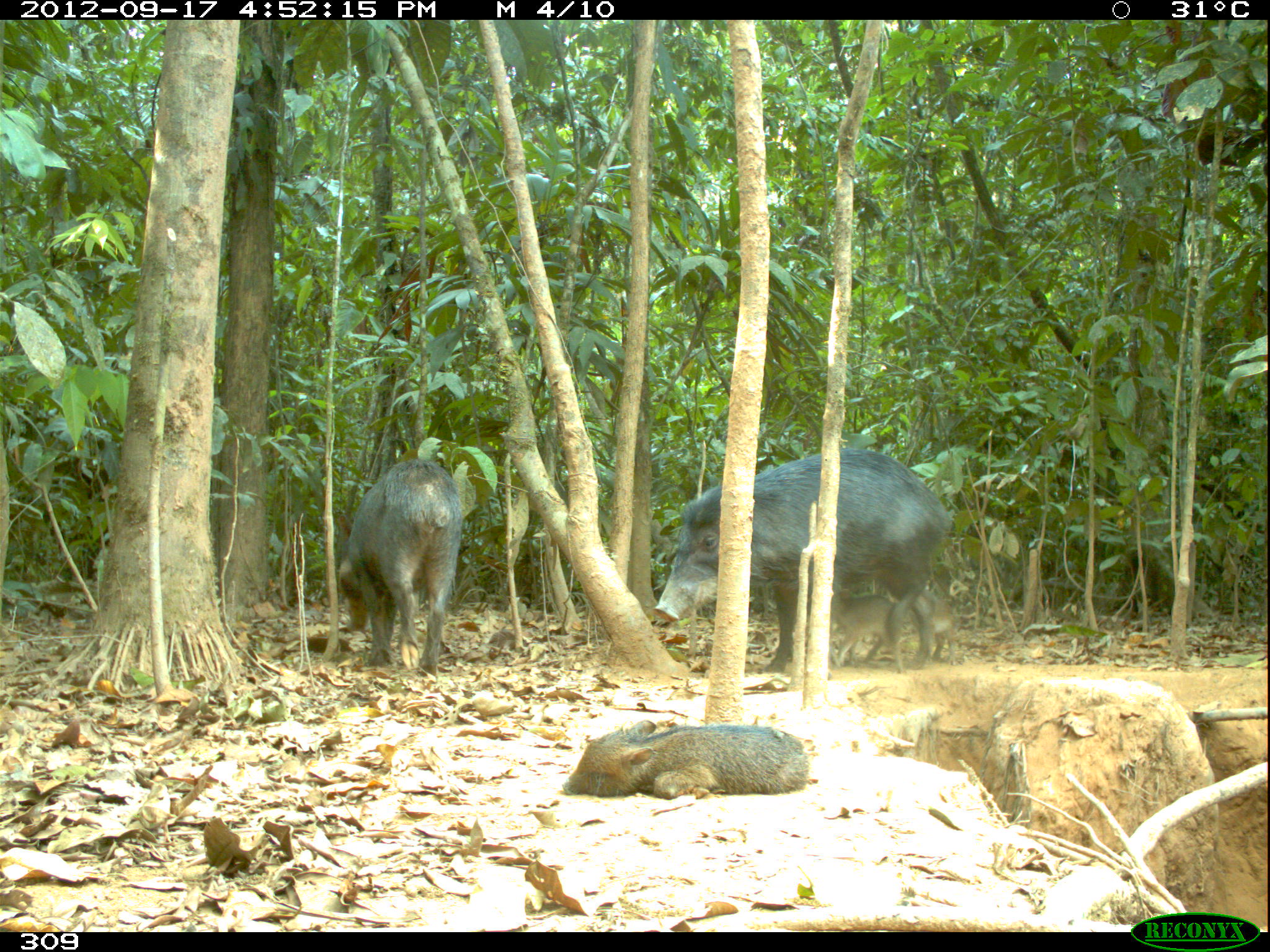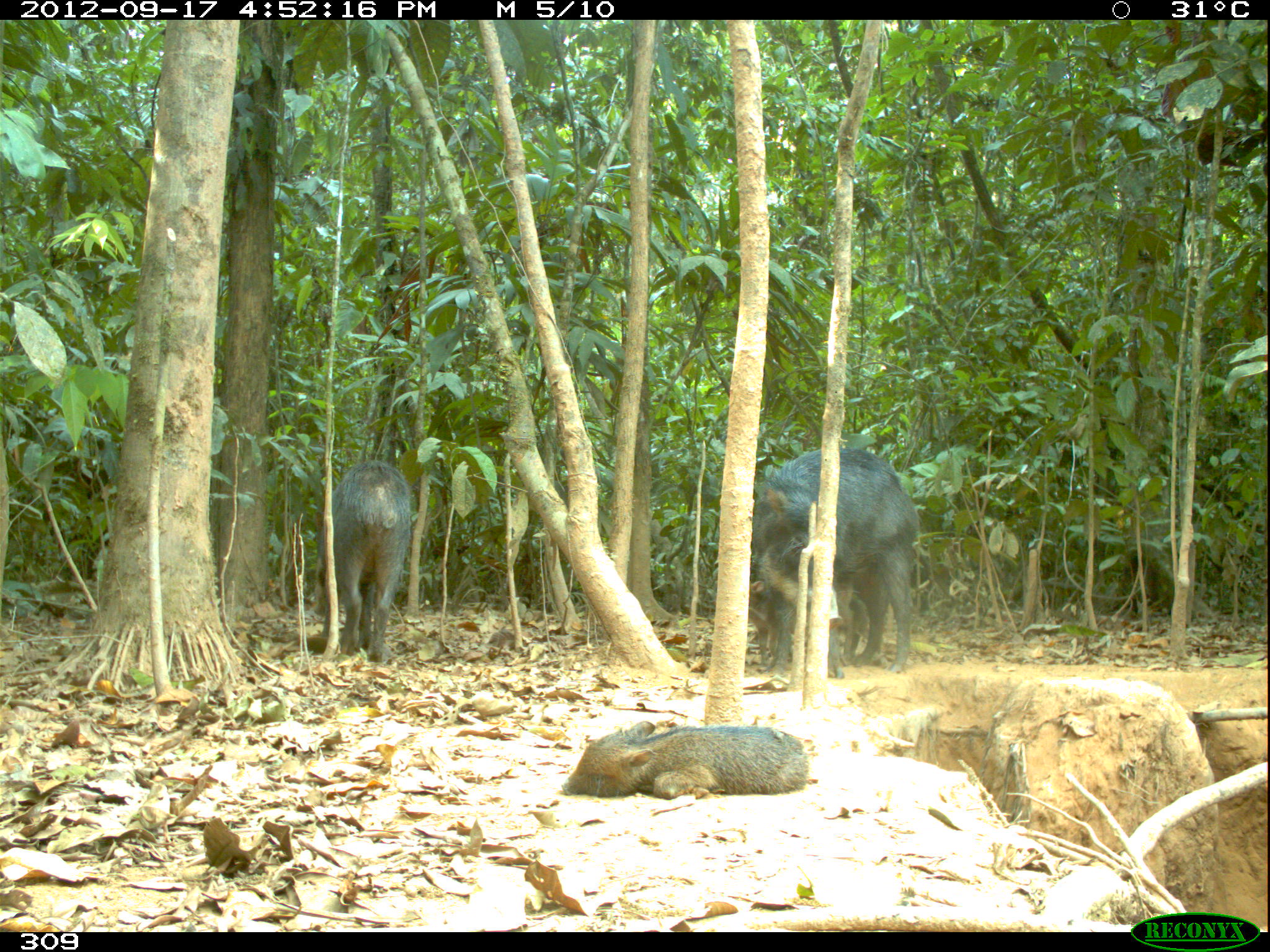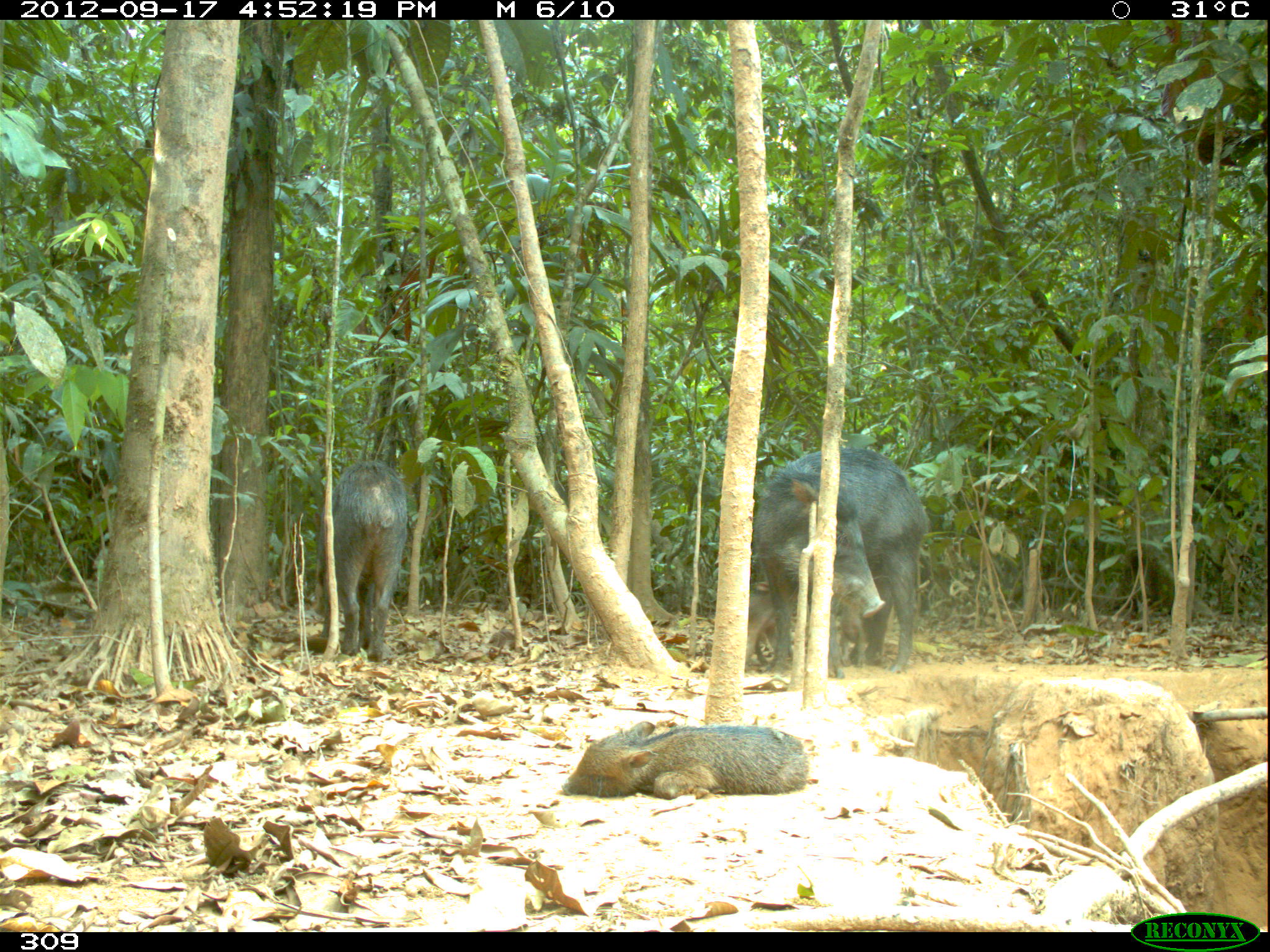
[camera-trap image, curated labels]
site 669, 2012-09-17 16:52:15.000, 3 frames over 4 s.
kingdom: Animalia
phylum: Chordata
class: Mammalia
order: Artiodactyla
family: Tayassuidae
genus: Tayassu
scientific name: Tayassu pecari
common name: white-lipped peccary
Tayassu pecari (white-lipped peccary).